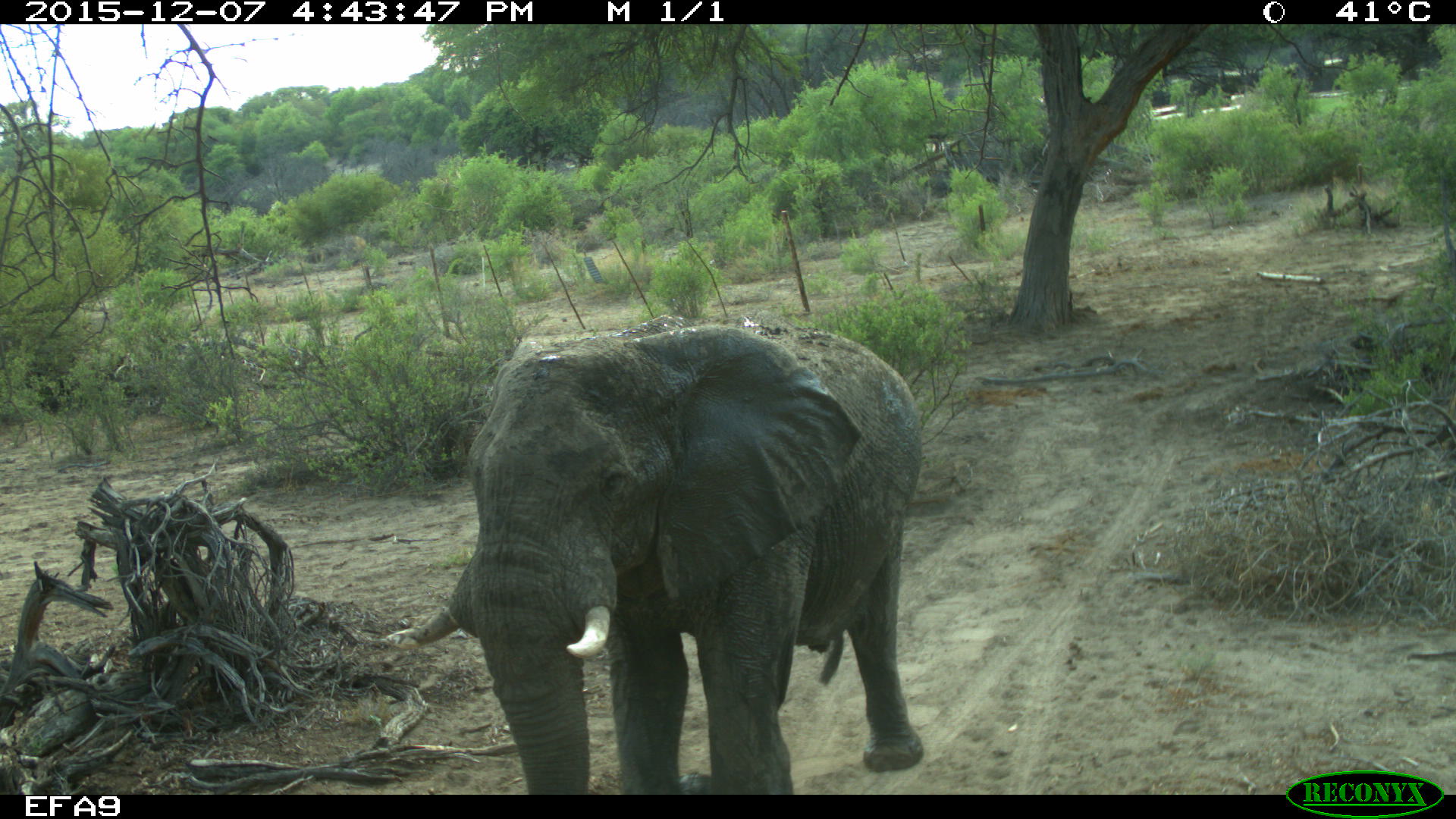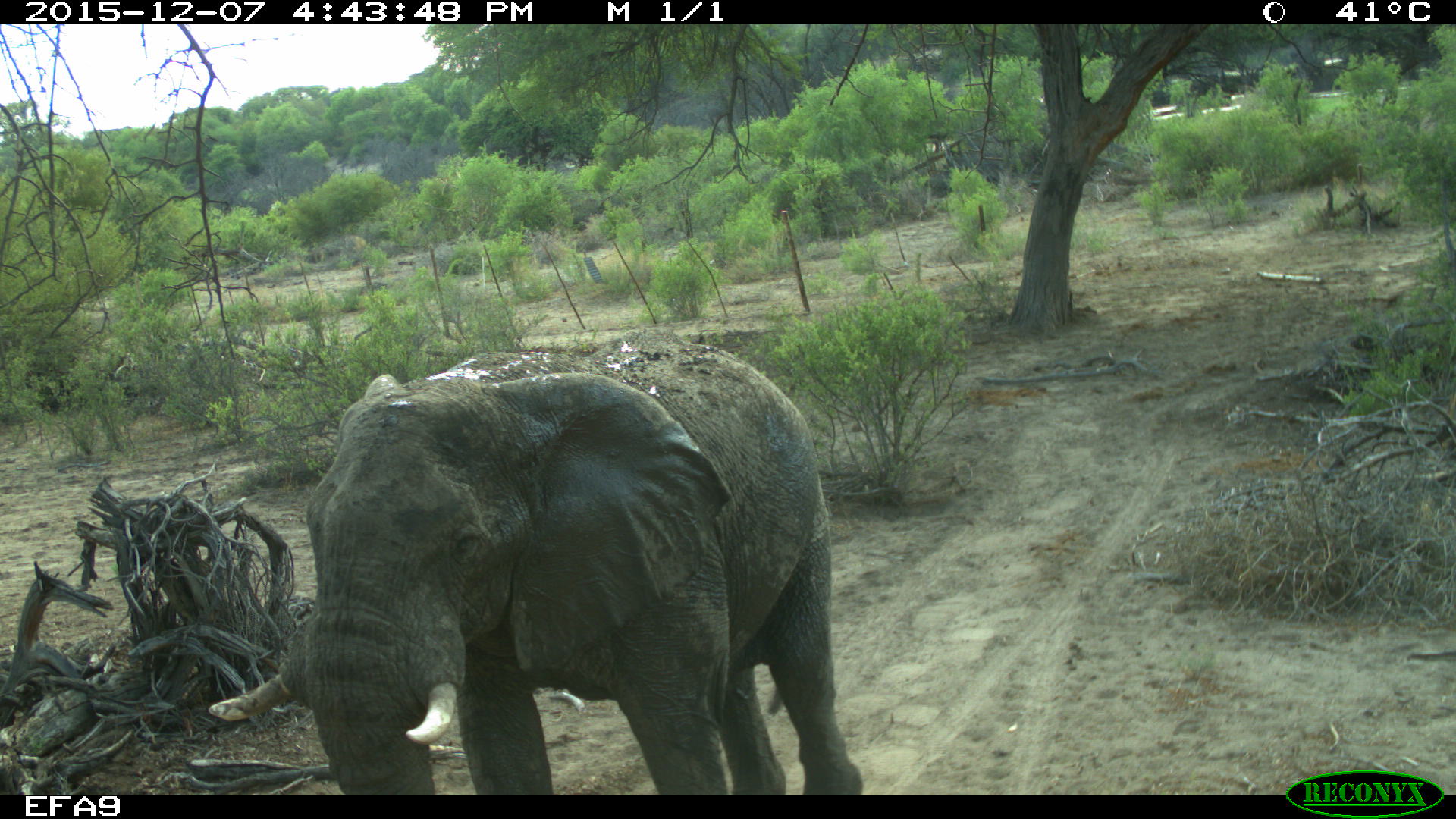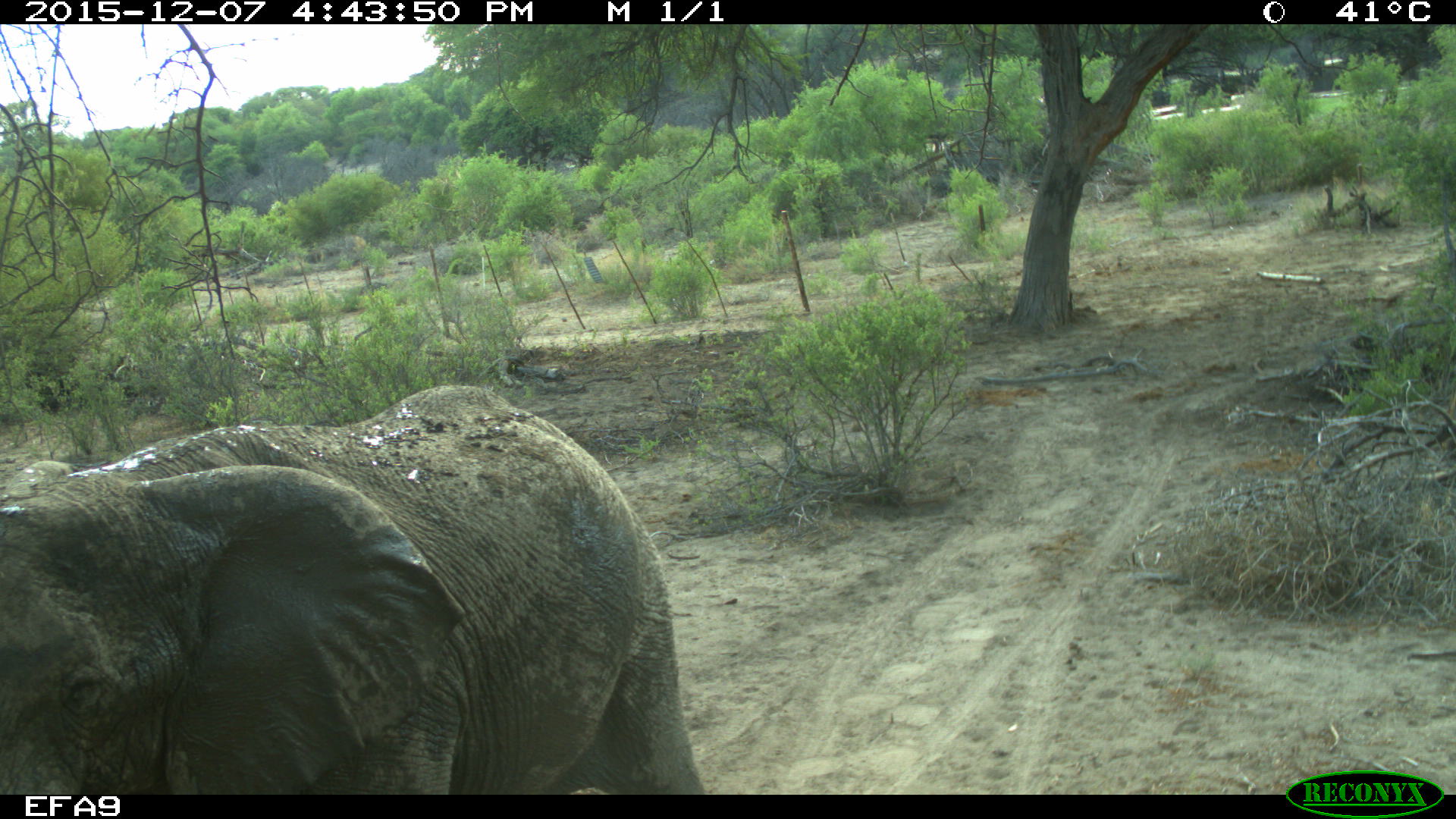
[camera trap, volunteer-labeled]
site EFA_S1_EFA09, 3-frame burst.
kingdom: Animalia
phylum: Chordata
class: Mammalia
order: Proboscidea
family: Elephantidae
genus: Loxodonta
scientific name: Loxodonta africana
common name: african bush elephant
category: elephant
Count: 1.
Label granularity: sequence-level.